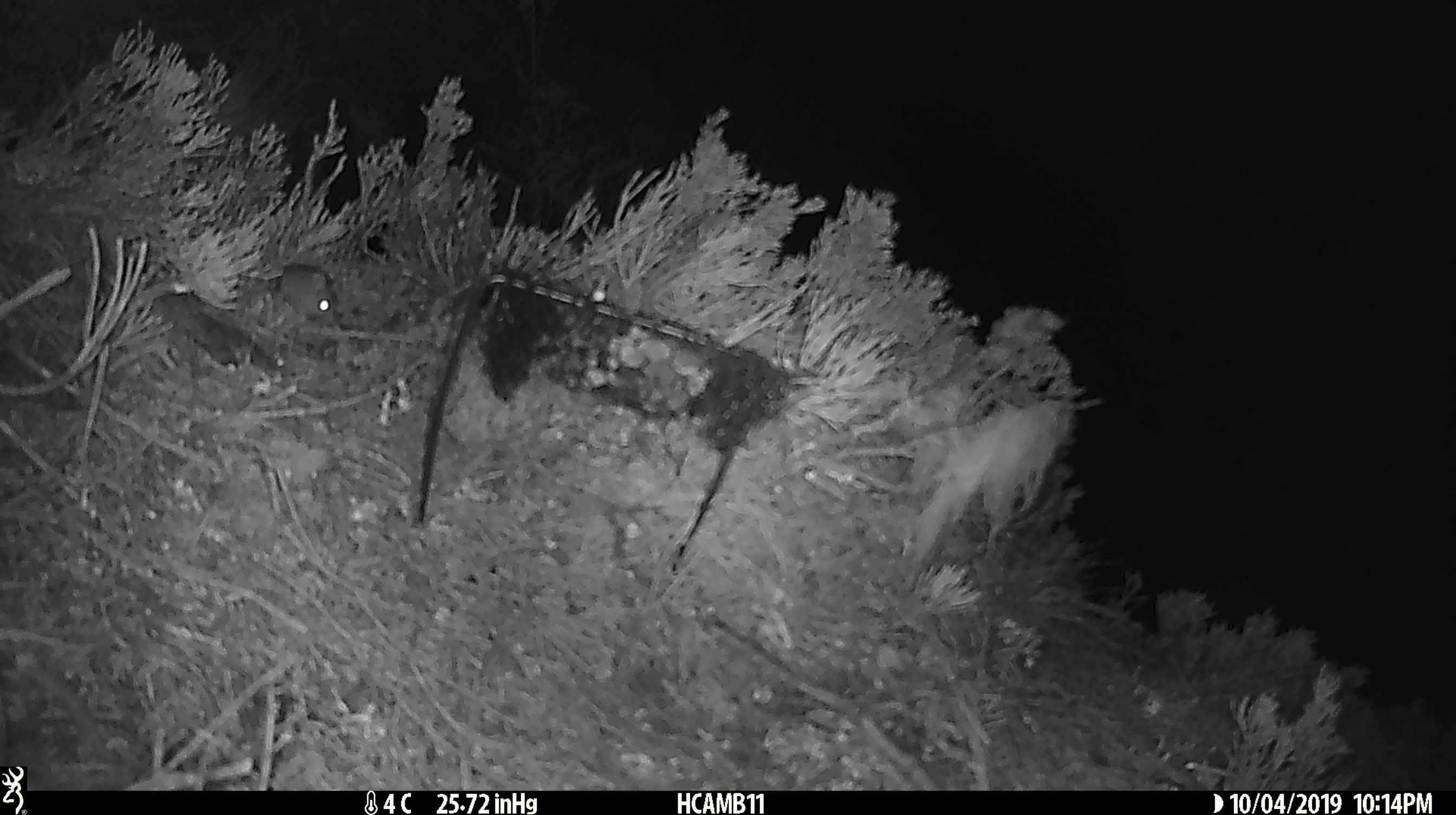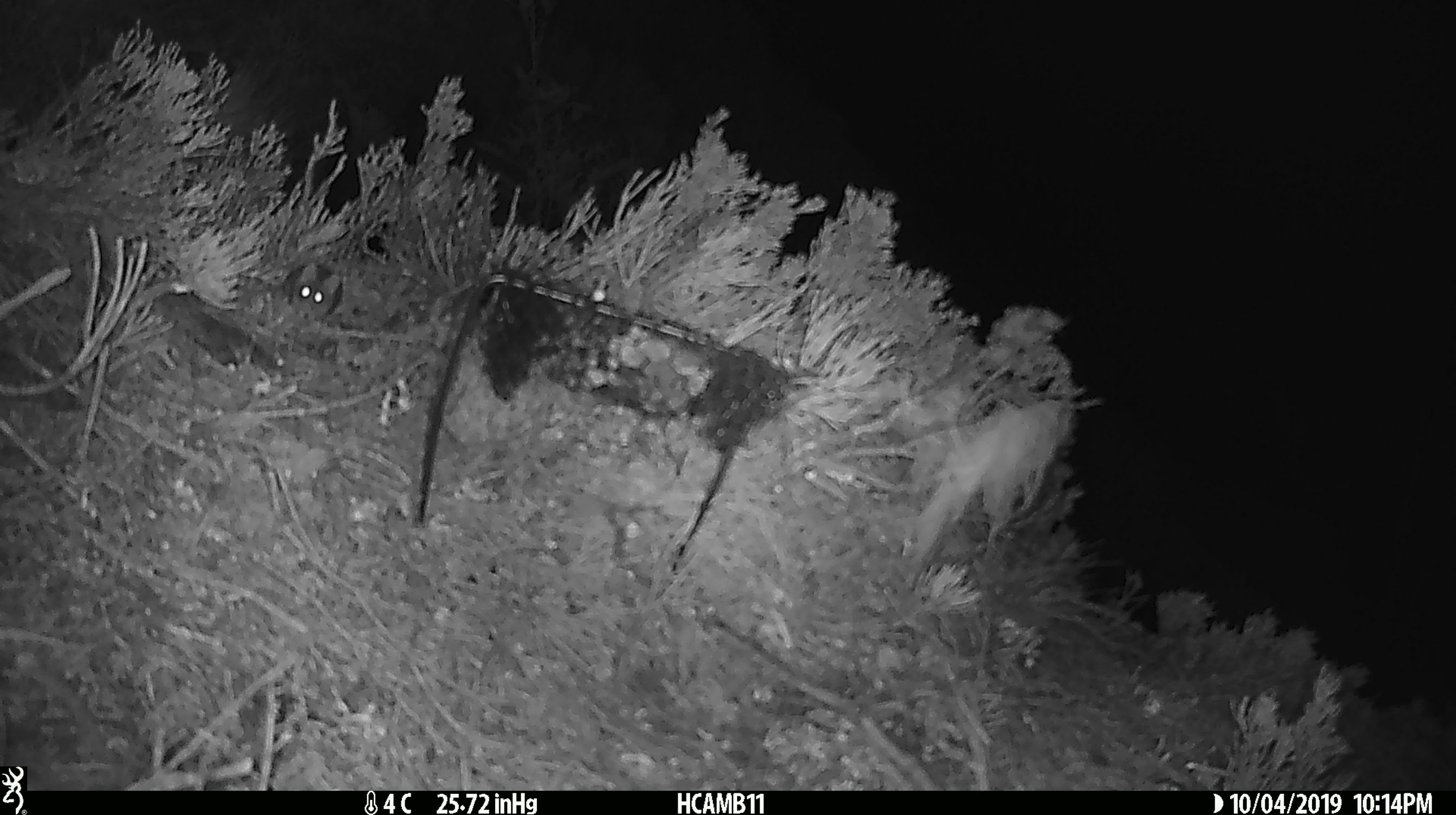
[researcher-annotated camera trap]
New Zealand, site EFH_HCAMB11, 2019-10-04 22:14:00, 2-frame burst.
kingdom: Animalia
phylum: Chordata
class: Mammalia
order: Rodentia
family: Muridae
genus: Mus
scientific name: Mus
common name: mouse